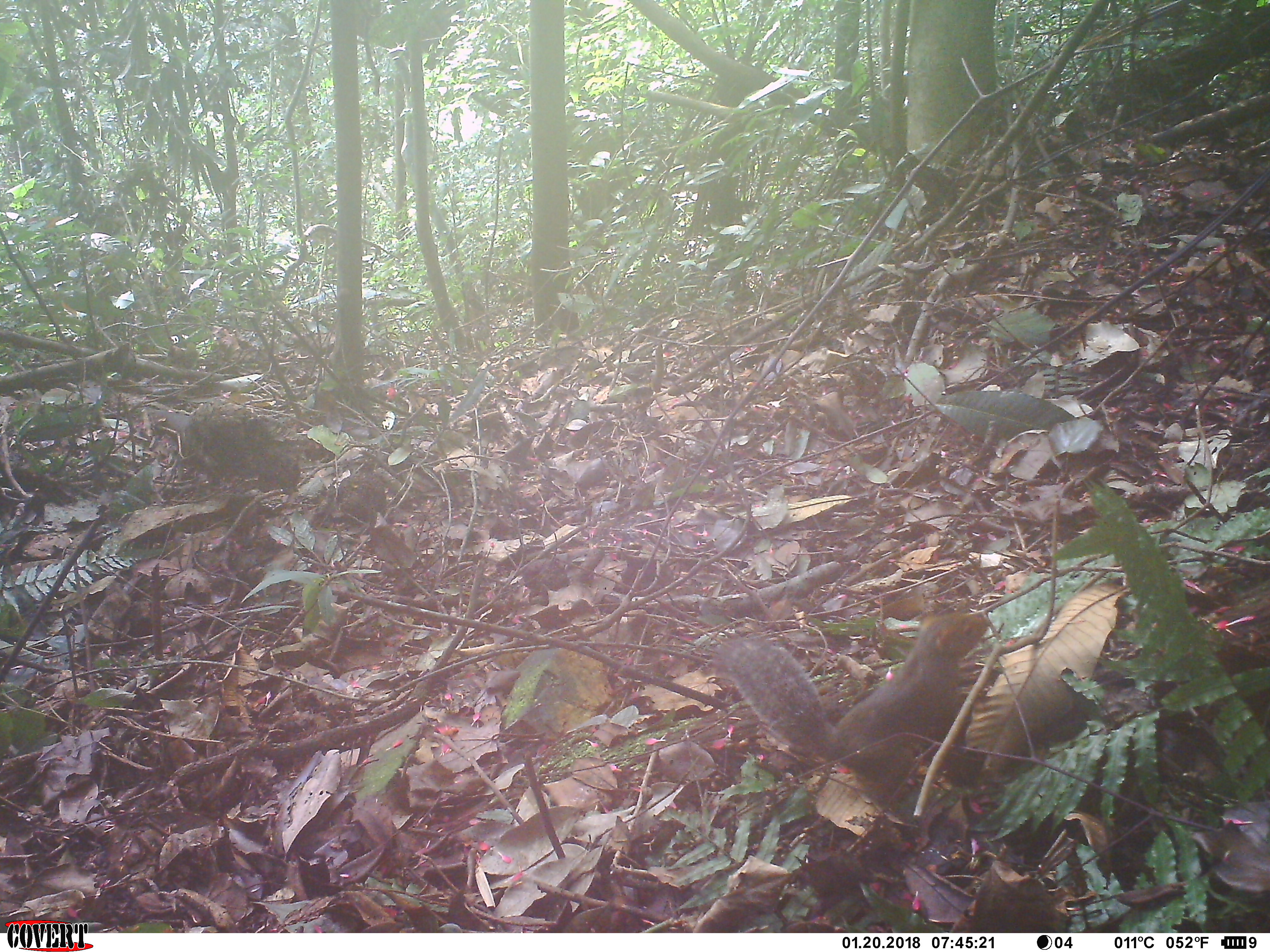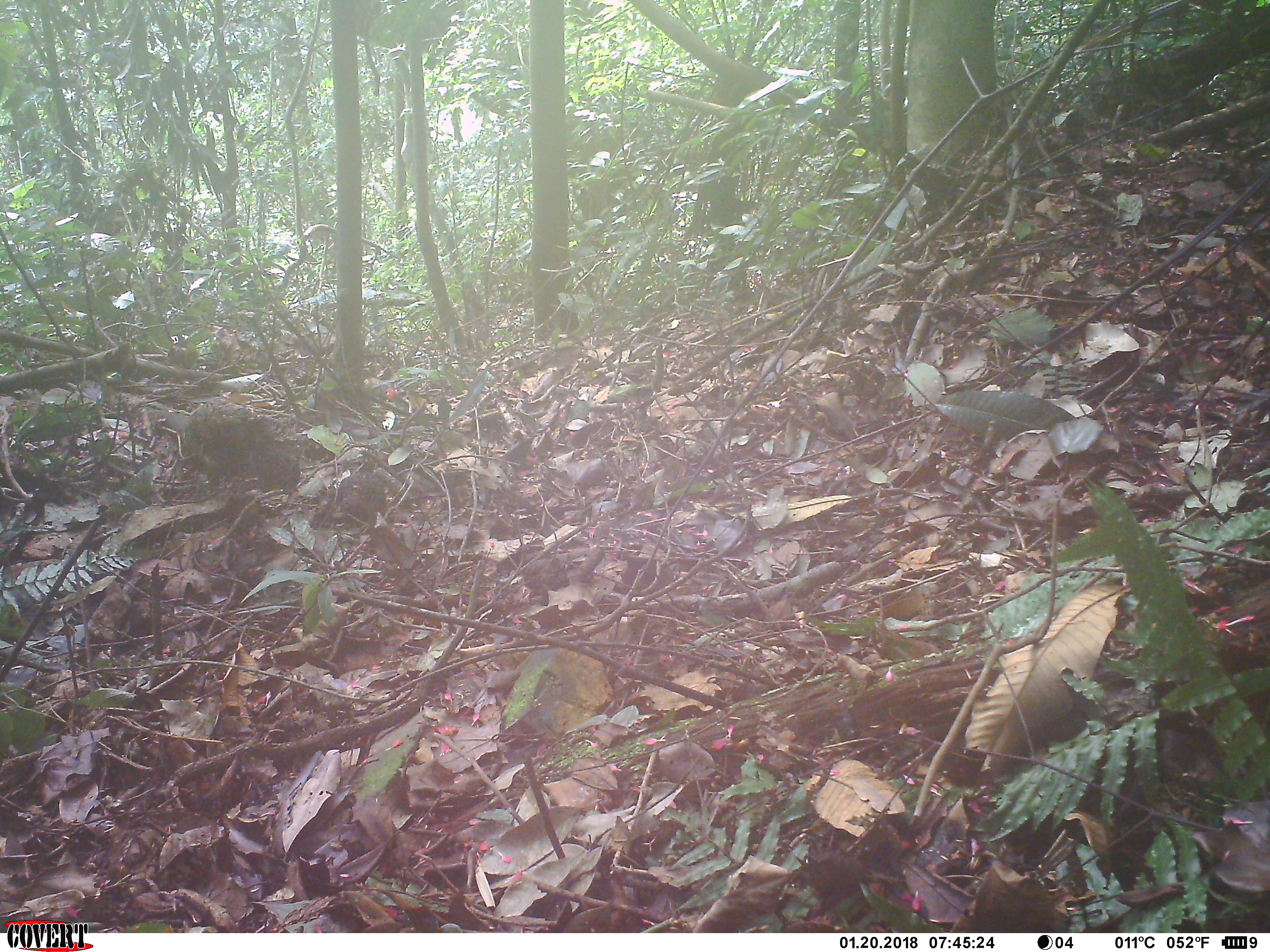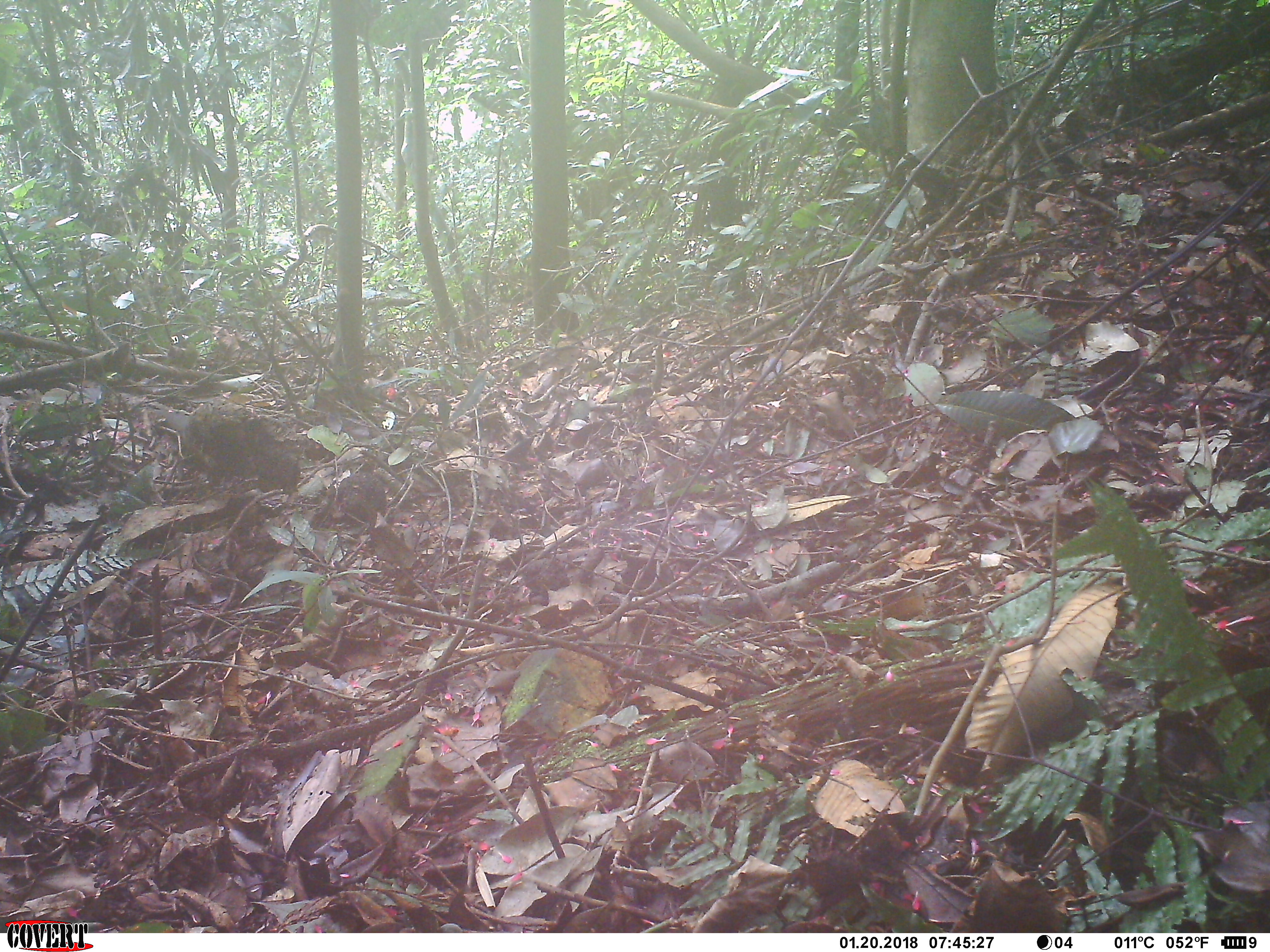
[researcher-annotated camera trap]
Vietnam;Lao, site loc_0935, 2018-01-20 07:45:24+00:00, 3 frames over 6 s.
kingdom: Animalia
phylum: Chordata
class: Mammalia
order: Rodentia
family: Sciuridae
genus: Dremomys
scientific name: Dremomys rufigenis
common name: red-cheeked squirrel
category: red cheeked squirrel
Red cheeked squirrel (red-cheeked squirrel) (Dremomys rufigenis). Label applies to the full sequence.